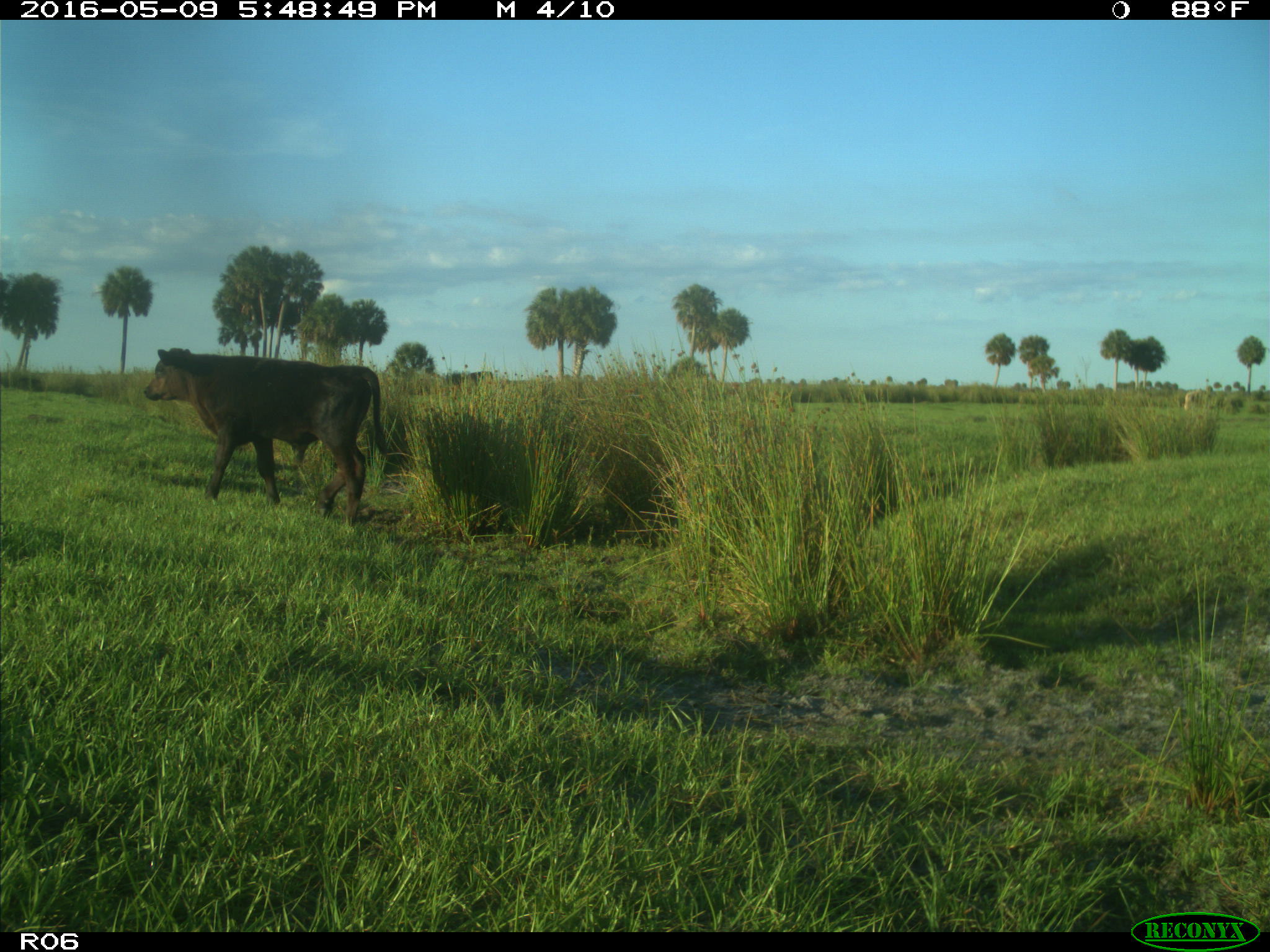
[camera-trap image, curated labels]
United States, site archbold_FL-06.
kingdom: Animalia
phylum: Chordata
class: Mammalia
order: Artiodactyla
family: Bovidae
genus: Bos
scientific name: Bos taurus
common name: domestic cow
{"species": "Bos taurus (domestic cow)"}